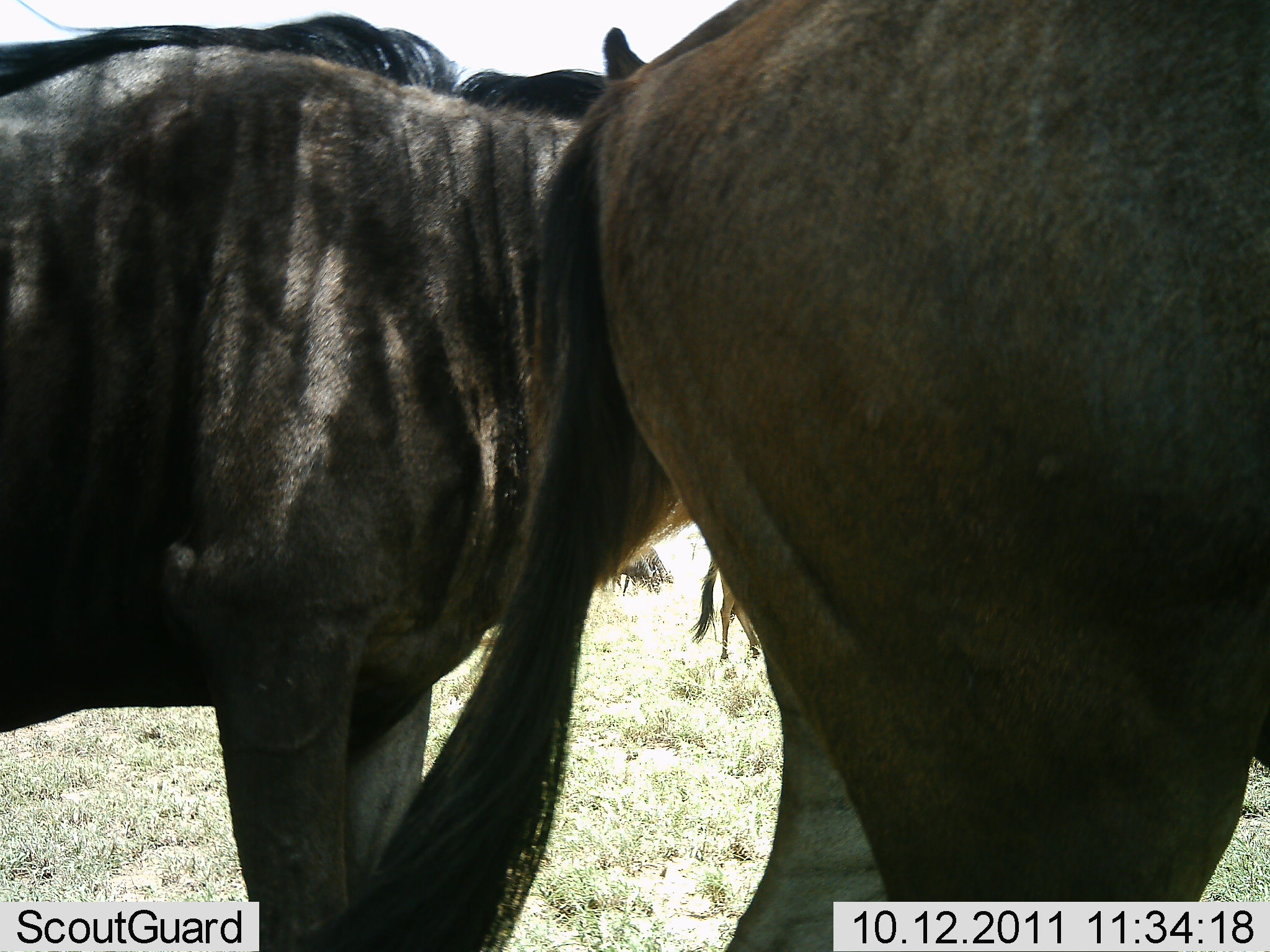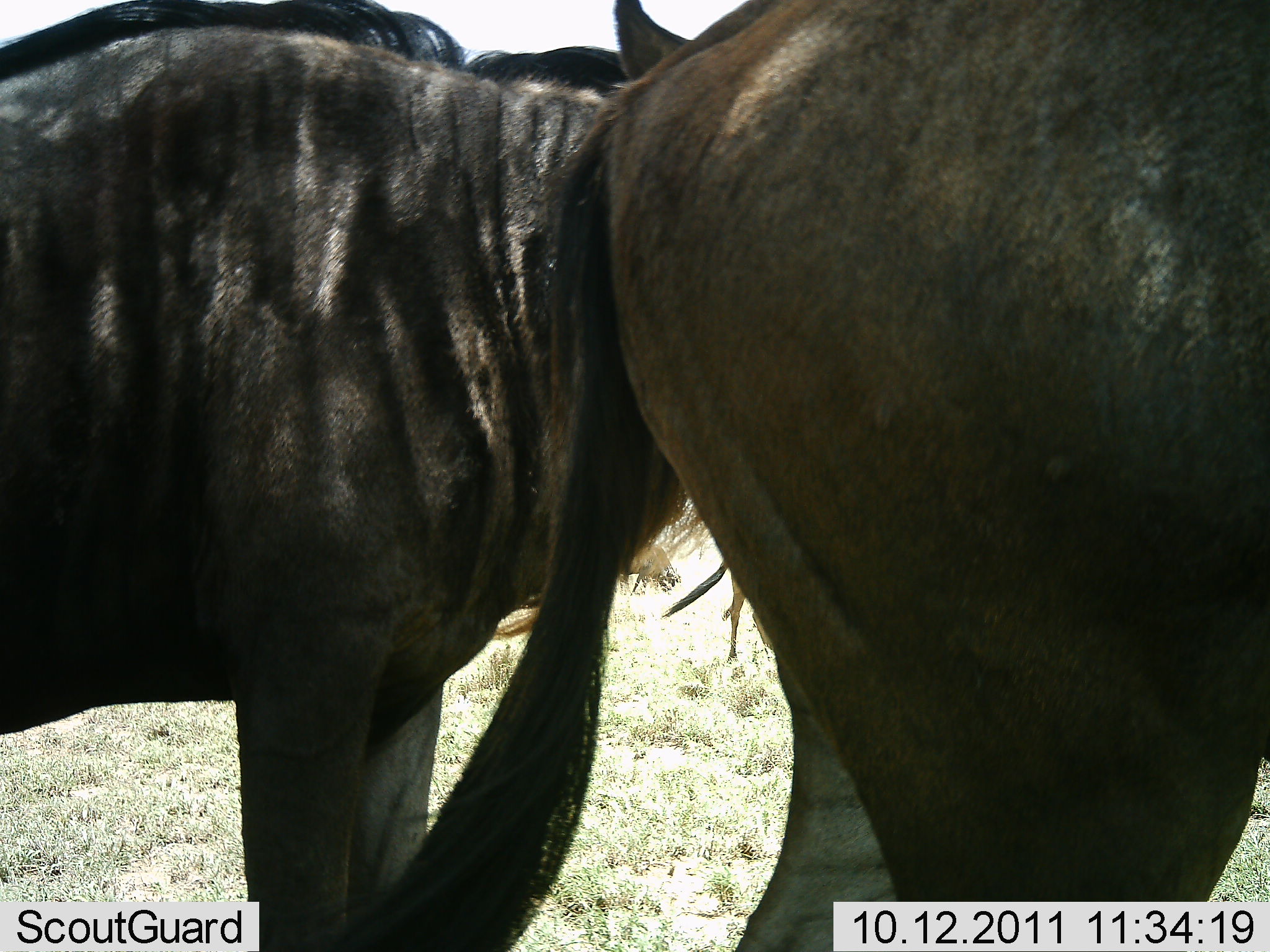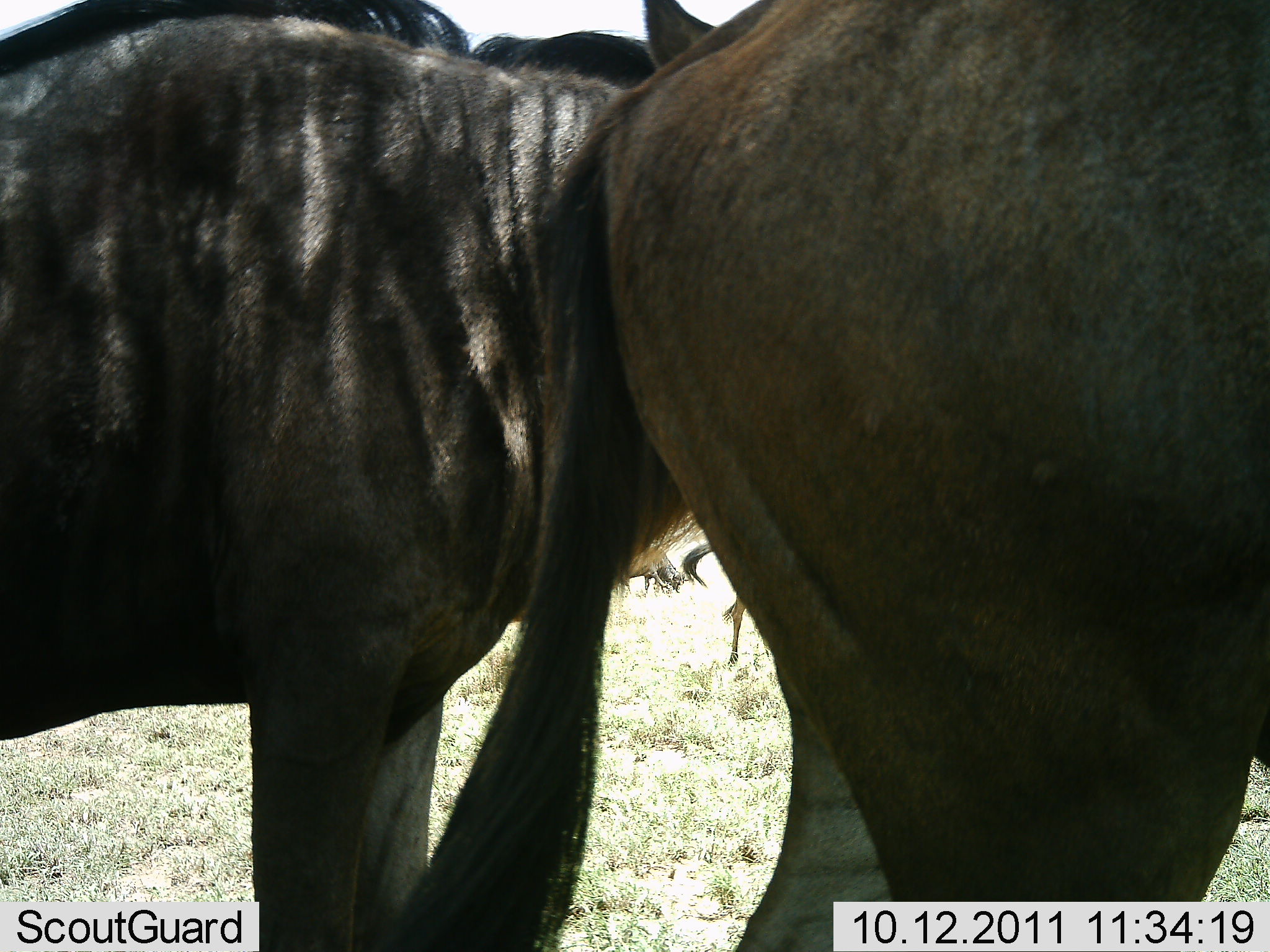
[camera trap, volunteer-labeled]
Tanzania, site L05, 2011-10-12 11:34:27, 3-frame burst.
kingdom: Animalia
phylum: Chordata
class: Mammalia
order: Artiodactyla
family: Bovidae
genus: Connochaetes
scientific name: Connochaetes taurinus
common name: blue wildebeest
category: wildebeest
Wildebeest (blue wildebeest) (Connochaetes taurinus), count 2. Behavior (volunteer vote fractions): standing 95%, resting 5%, moving 0%, interacting 5%. Young present (vote fraction): 0%. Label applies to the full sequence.